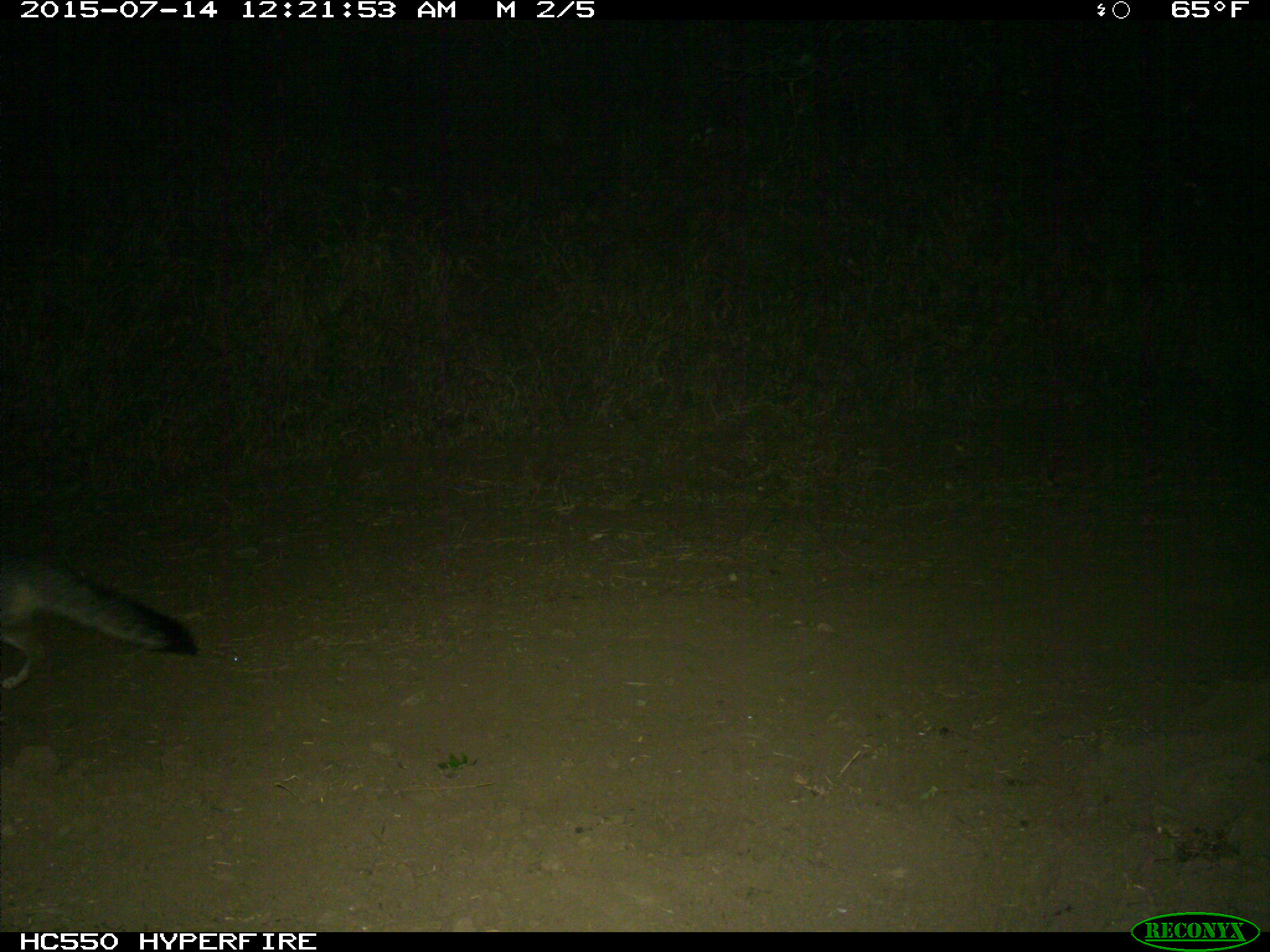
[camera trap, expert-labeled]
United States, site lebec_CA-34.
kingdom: Animalia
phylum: Chordata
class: Mammalia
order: Carnivora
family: Canidae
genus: Urocyon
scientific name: Urocyon cinereoargenteus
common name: gray fox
Urocyon cinereoargenteus (gray fox).